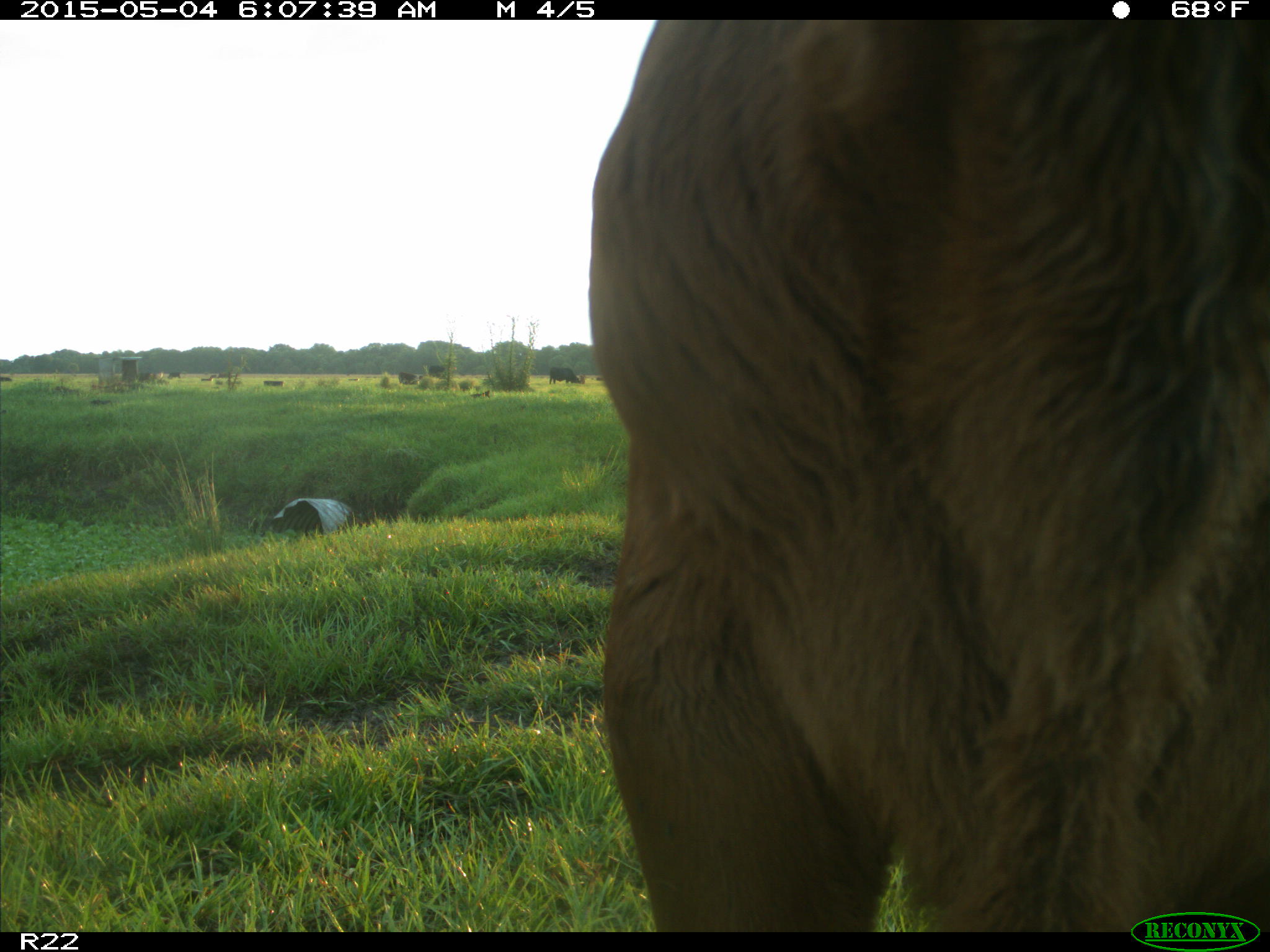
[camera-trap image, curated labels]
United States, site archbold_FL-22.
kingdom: Animalia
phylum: Chordata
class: Mammalia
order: Artiodactyla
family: Bovidae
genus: Bos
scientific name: Bos taurus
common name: domestic cow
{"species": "Bos taurus (domestic cow)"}